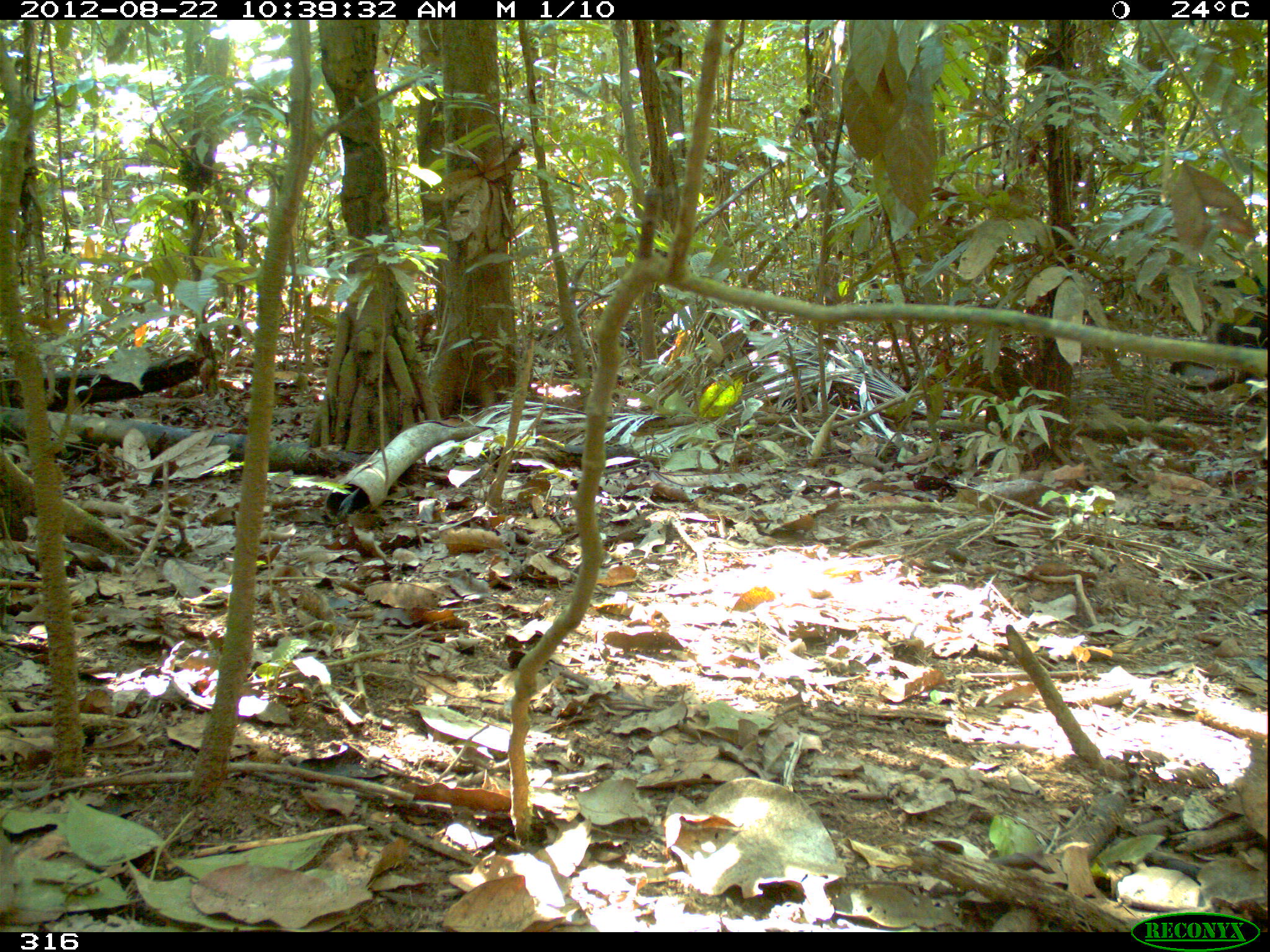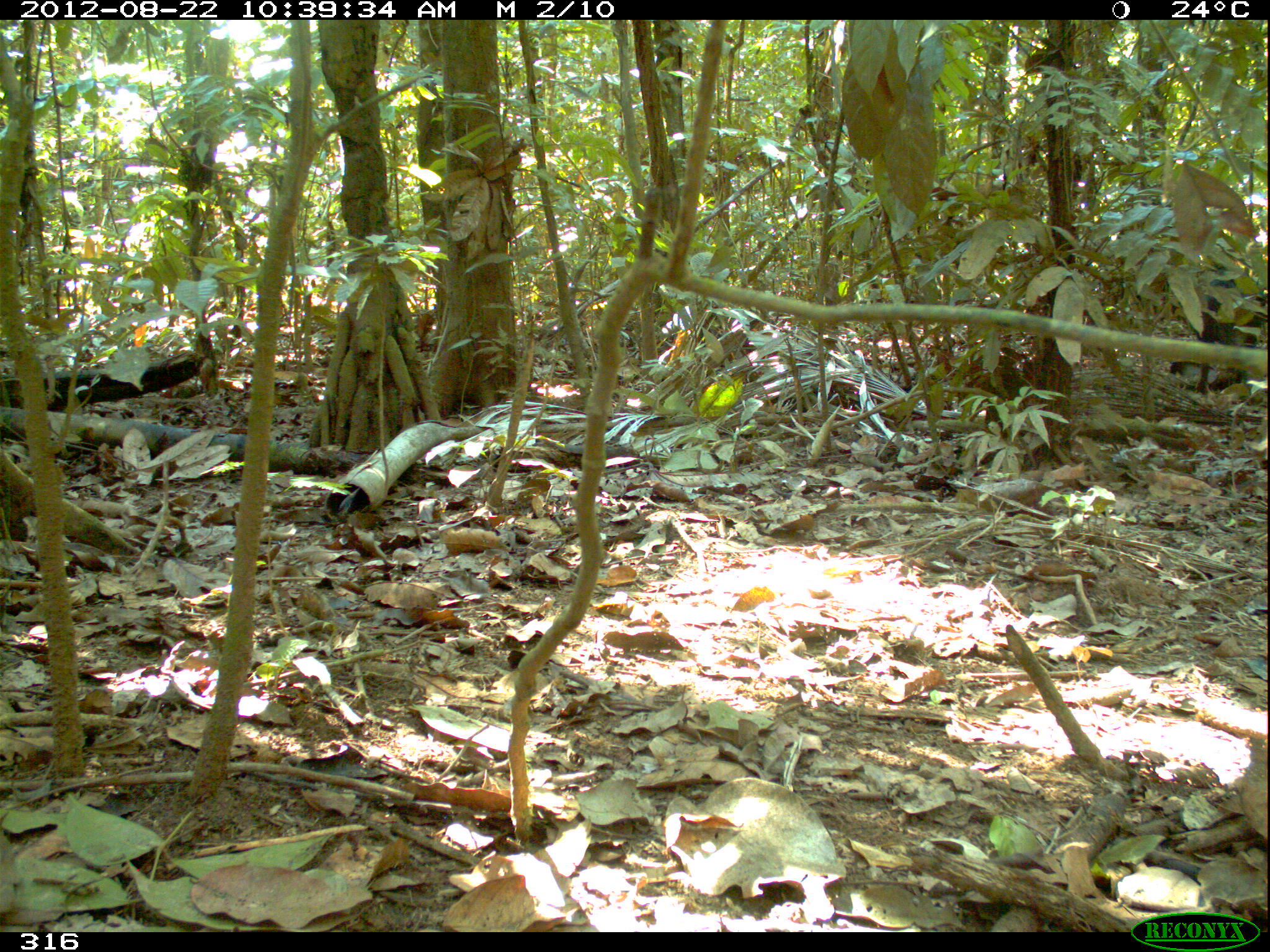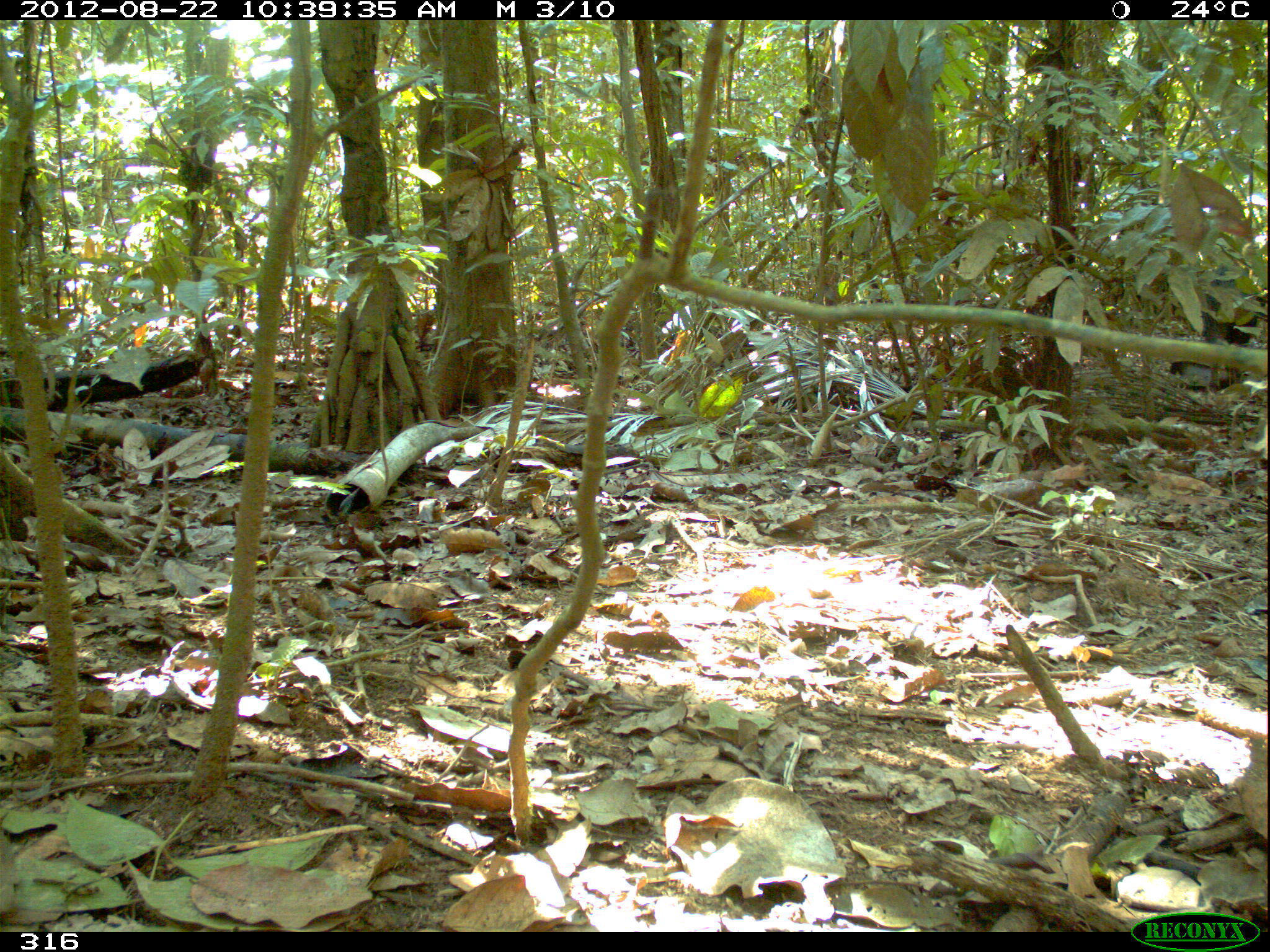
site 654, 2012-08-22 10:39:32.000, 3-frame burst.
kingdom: Animalia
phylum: Chordata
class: Mammalia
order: Artiodactyla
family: Tayassuidae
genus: Tayassu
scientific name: Tayassu pecari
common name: white-lipped peccary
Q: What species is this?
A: Tayassu pecari (white-lipped peccary).